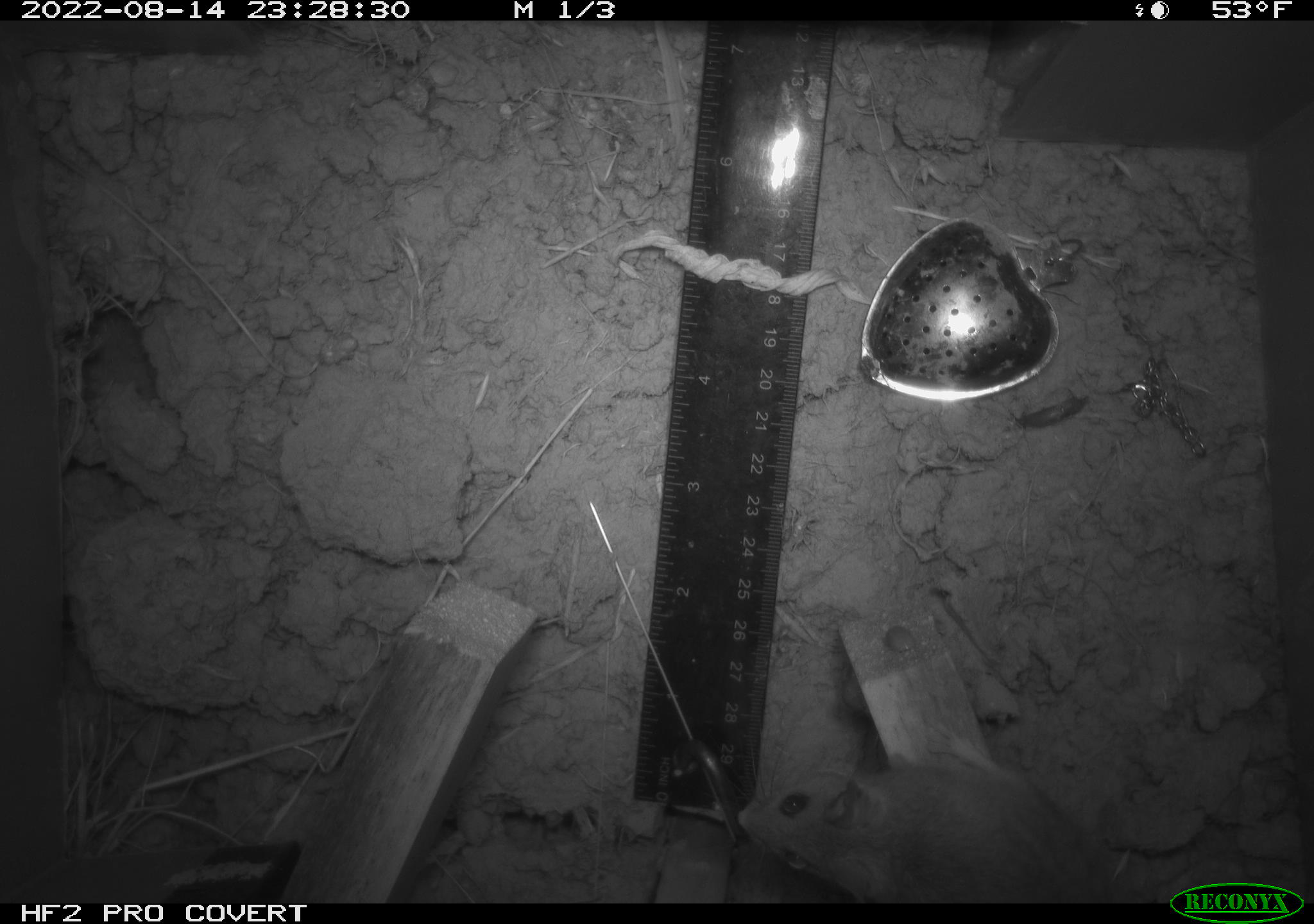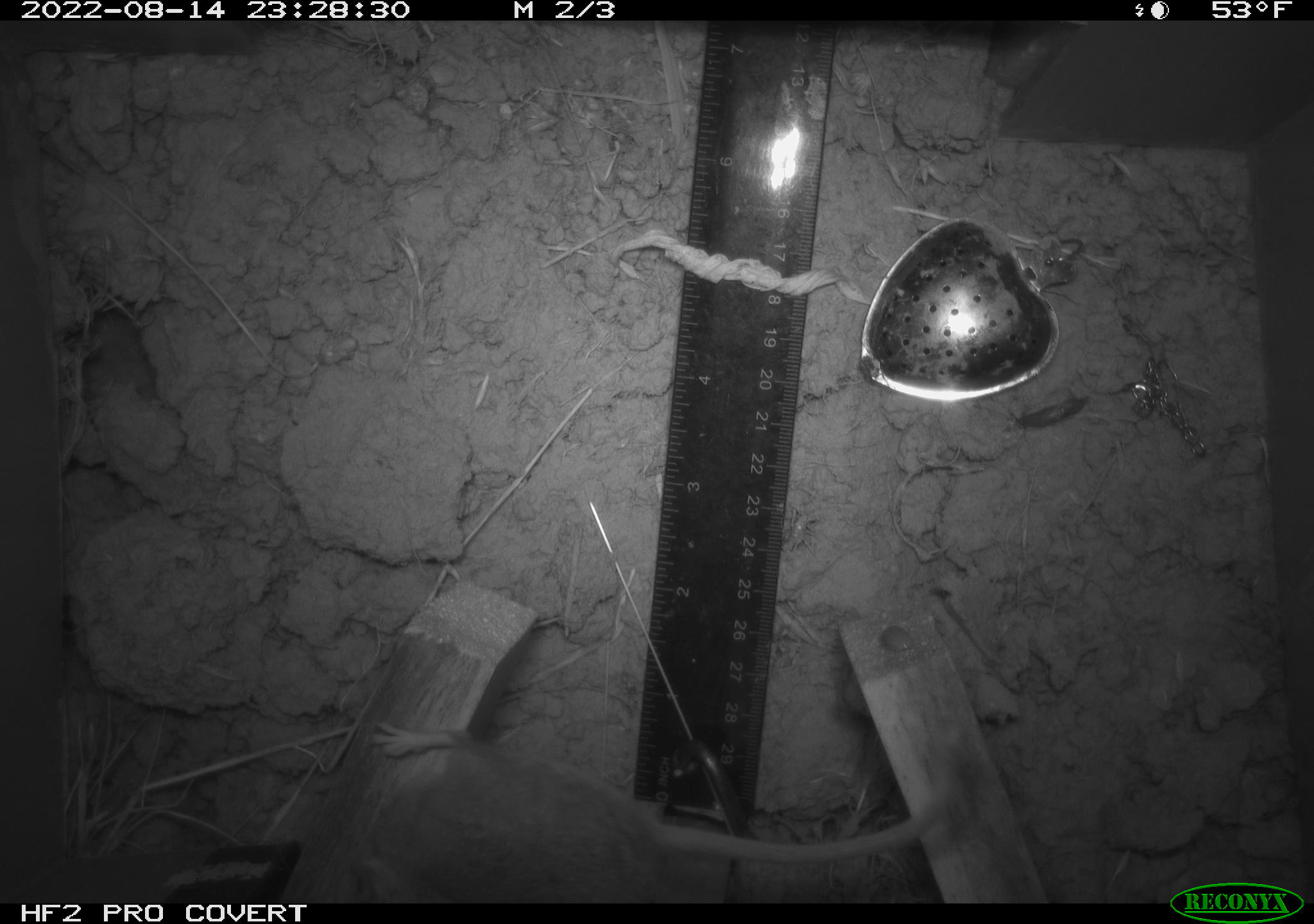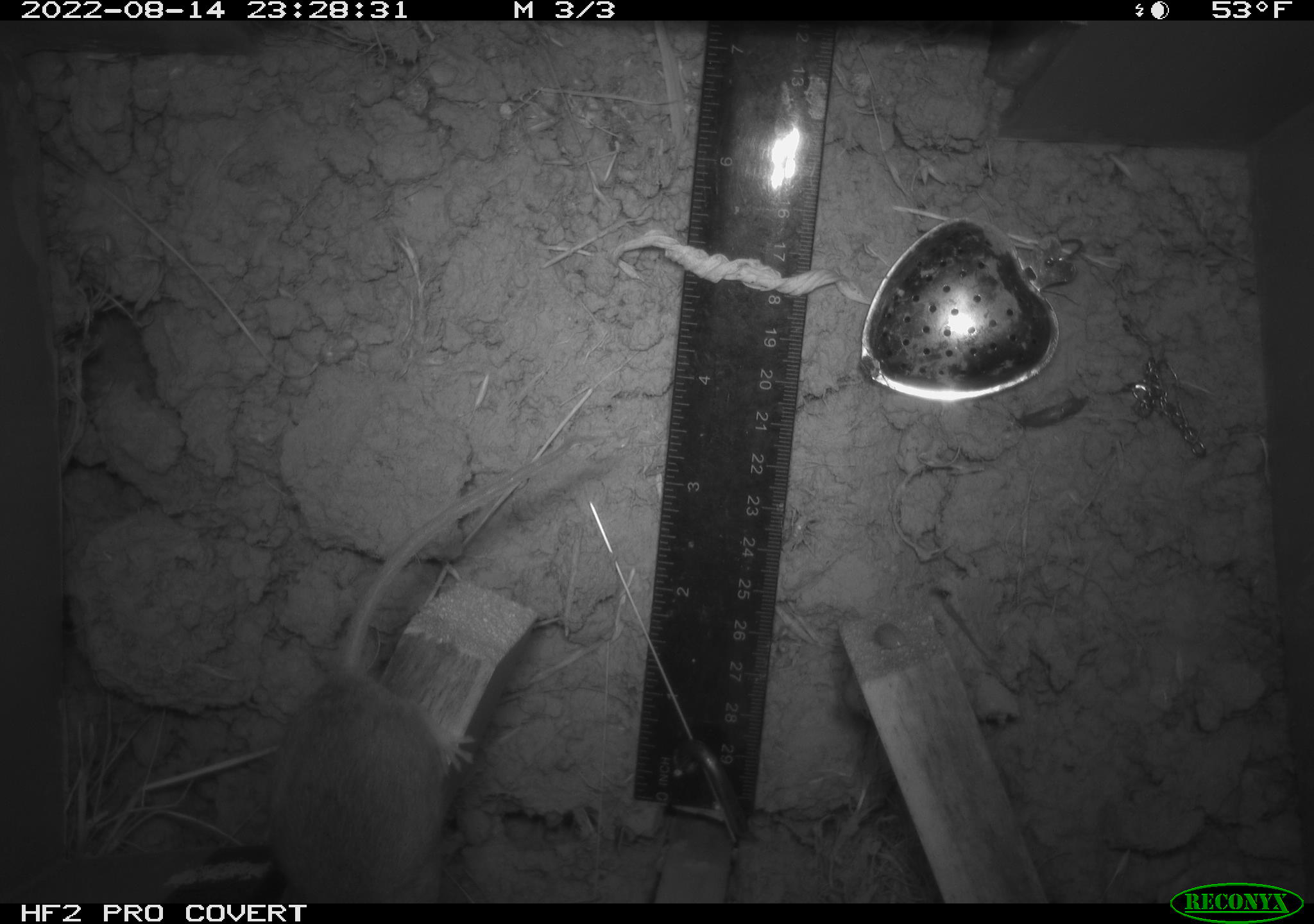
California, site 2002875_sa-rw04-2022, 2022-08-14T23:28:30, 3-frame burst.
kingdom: Animalia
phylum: Chordata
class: Mammalia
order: Rodentia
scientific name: Rodentia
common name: mouse species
Mouse species (Rodentia).